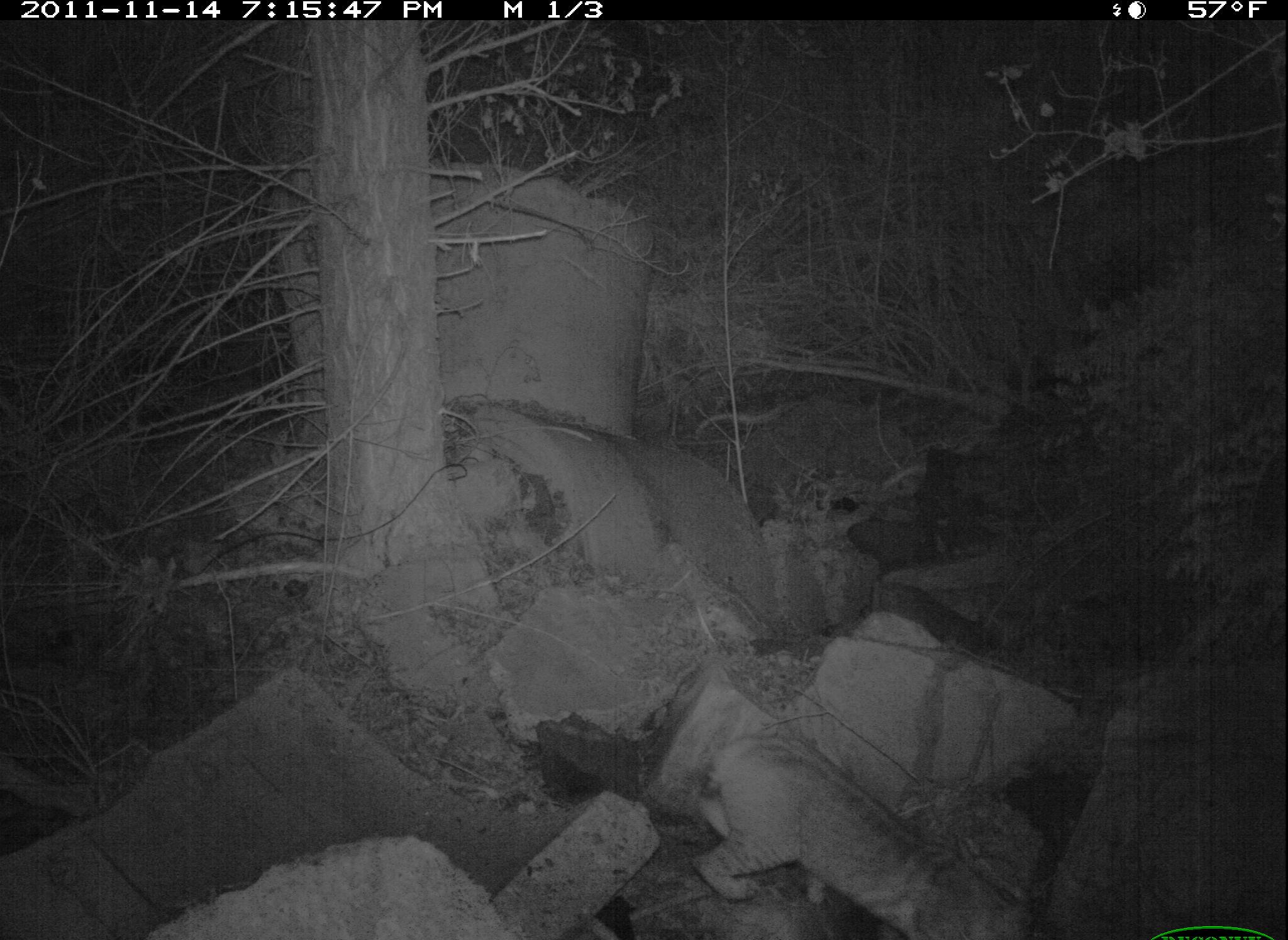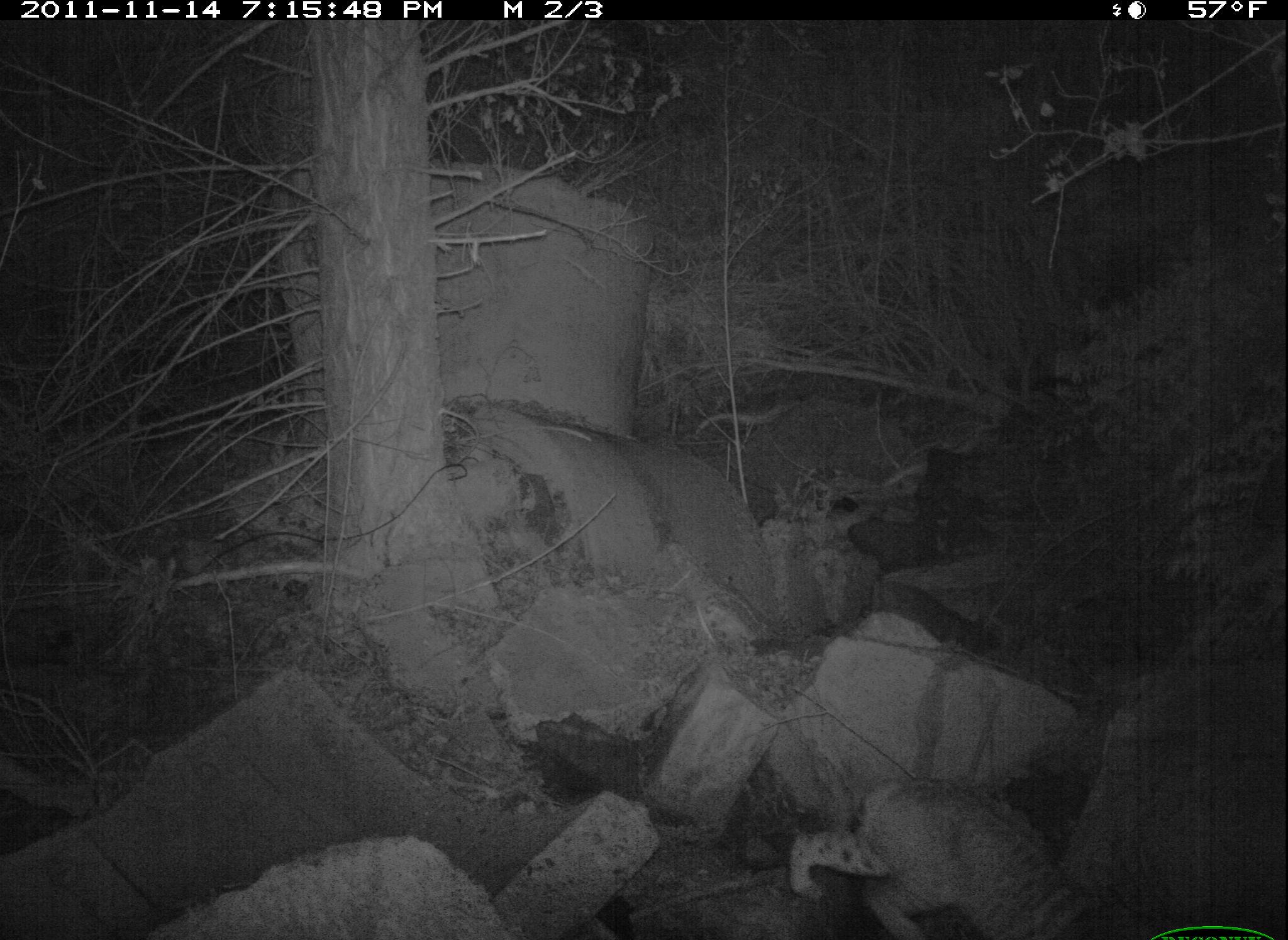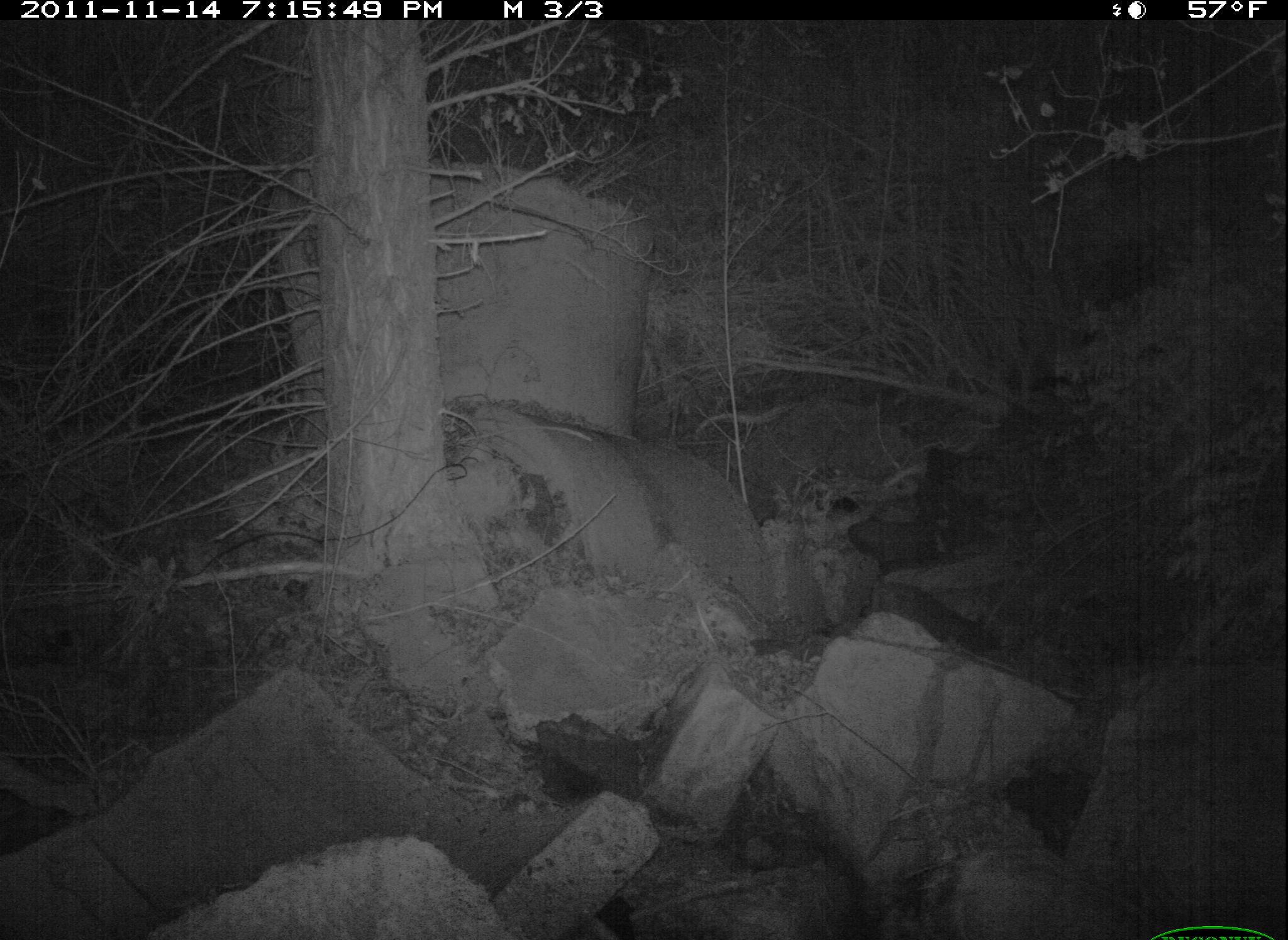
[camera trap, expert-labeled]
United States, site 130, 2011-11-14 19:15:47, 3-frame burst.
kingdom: Animalia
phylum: Chordata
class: Mammalia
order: Carnivora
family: Felidae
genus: Lynx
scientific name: Lynx rufus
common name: bobcat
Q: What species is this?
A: Bobcat (Lynx rufus).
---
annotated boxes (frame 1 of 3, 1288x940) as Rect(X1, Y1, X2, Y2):
bobcat: Rect(689, 728, 1037, 940)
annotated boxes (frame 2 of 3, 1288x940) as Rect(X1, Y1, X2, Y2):
bobcat: Rect(781, 751, 1117, 940)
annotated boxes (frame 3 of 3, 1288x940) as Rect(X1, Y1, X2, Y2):
bobcat: Rect(908, 831, 1201, 940)